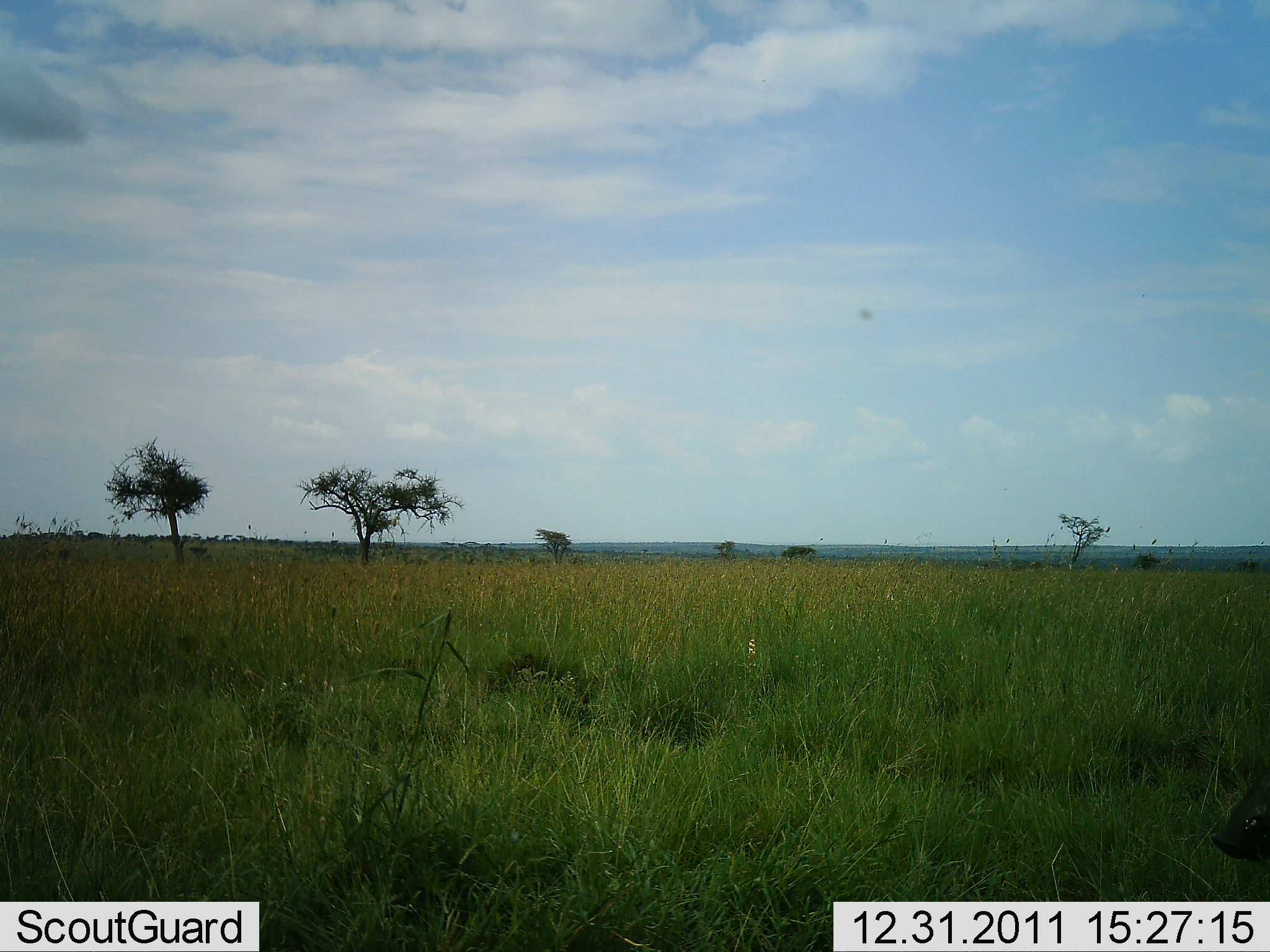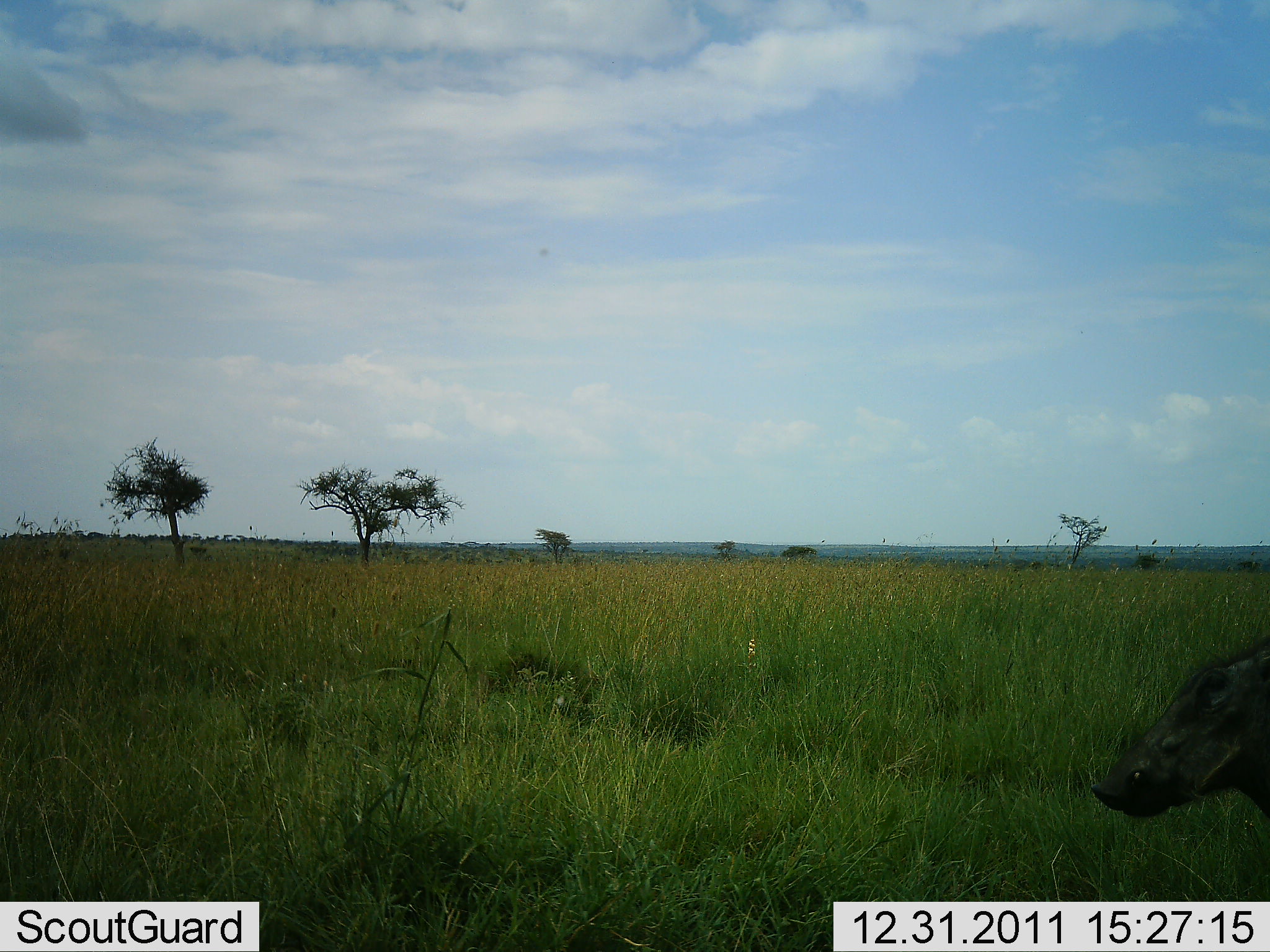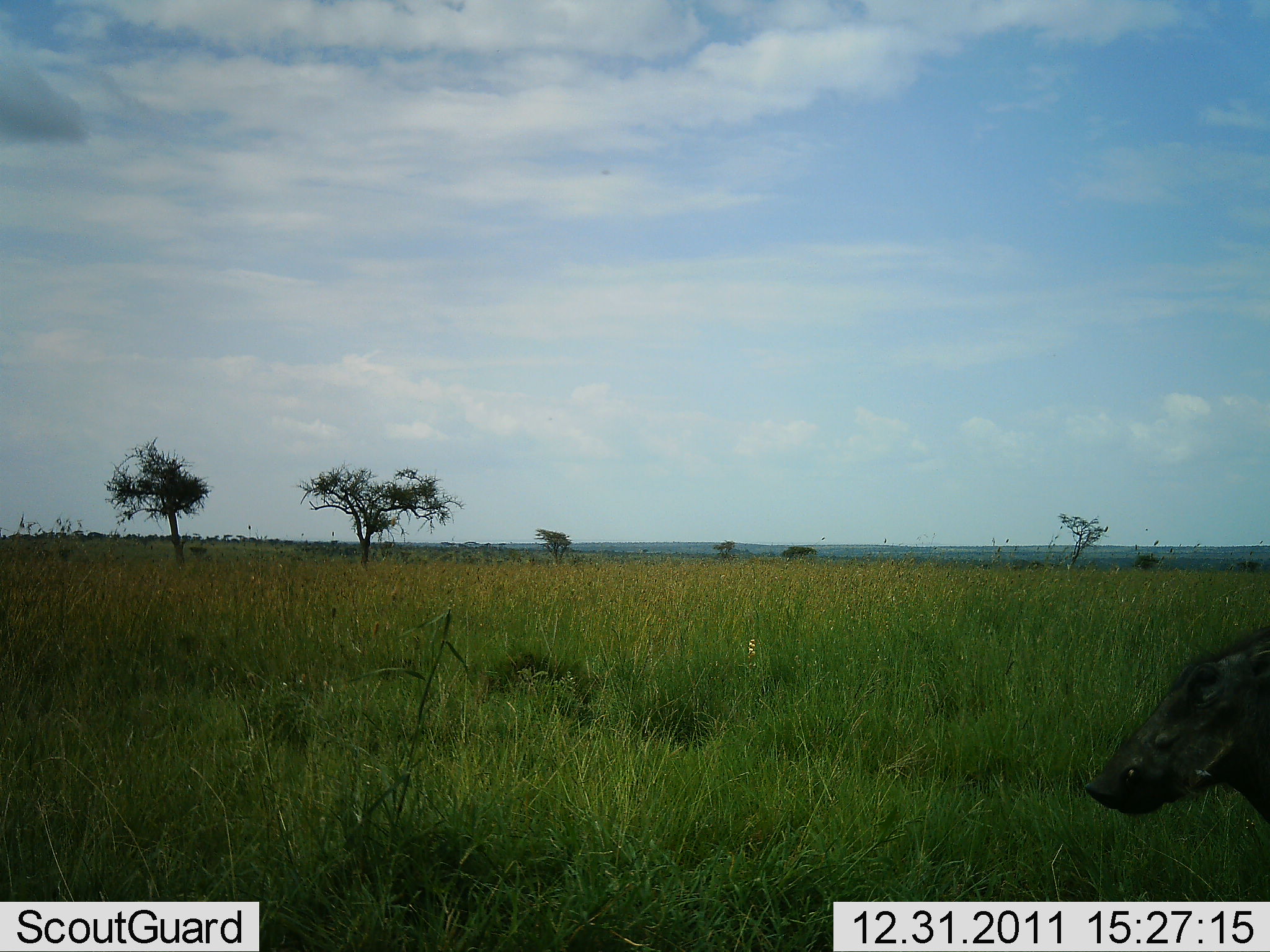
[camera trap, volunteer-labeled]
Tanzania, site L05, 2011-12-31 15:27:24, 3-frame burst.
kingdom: Animalia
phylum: Chordata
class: Mammalia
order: Artiodactyla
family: Suidae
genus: Phacochoerus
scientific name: Phacochoerus africanus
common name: warthog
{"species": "warthog (Phacochoerus africanus)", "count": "1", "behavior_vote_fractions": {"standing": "9%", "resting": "0%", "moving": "82%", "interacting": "0%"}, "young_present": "0%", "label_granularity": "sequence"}